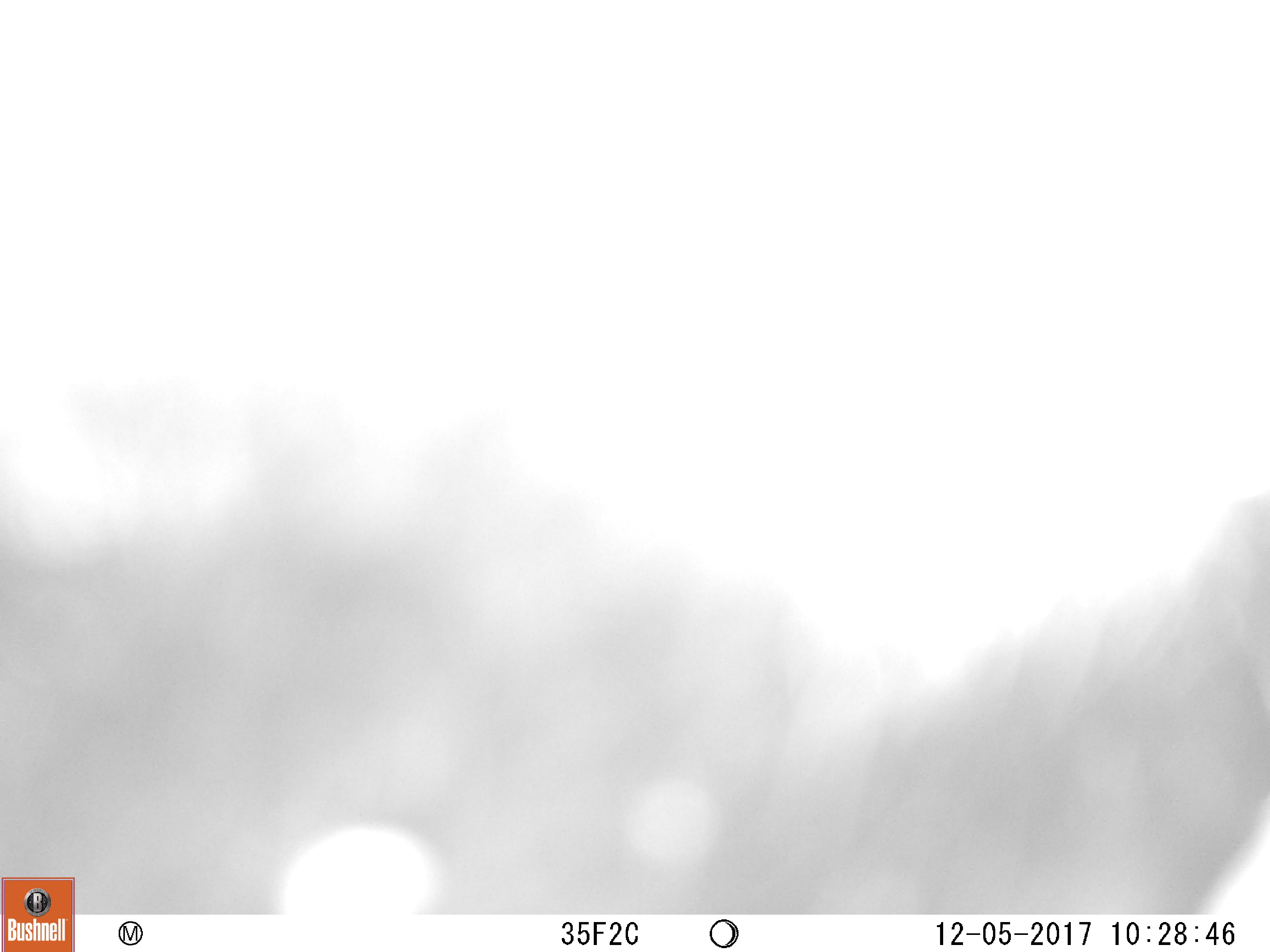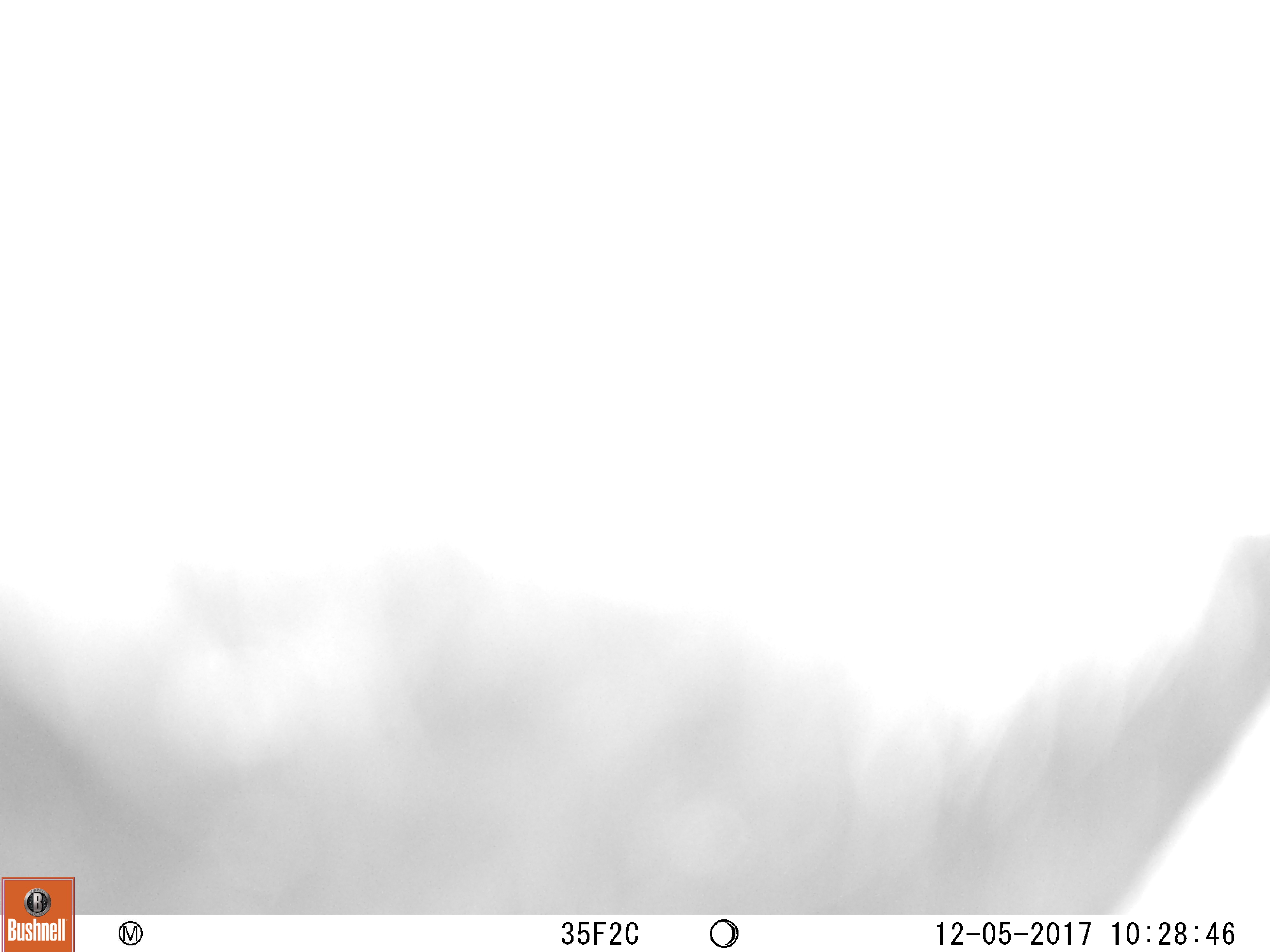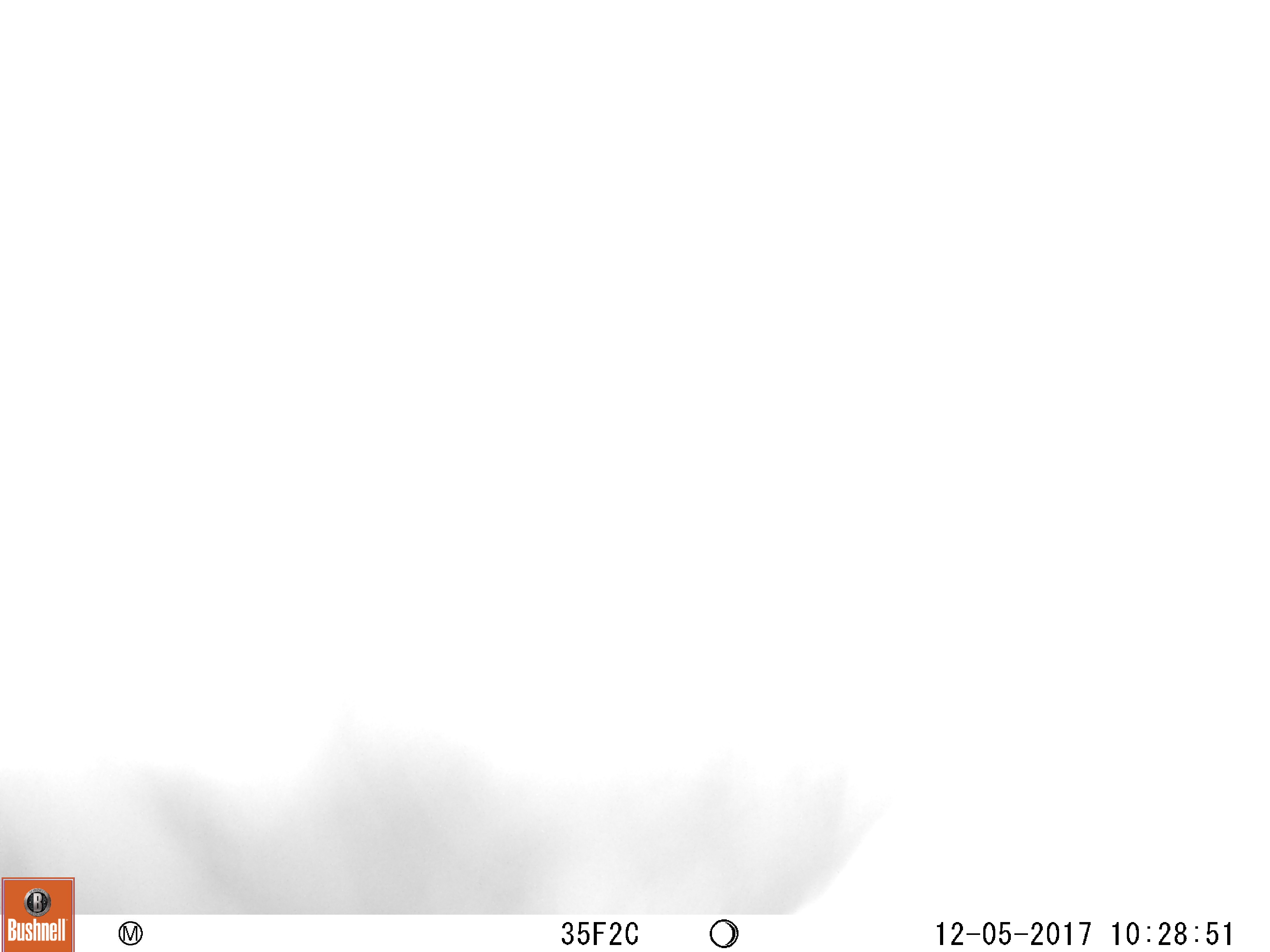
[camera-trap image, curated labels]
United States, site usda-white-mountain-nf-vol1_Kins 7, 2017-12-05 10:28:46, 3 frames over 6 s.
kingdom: Animalia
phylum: Chordata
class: Mammalia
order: Carnivora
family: Ursidae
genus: Ursus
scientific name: Ursus americanus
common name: black bear